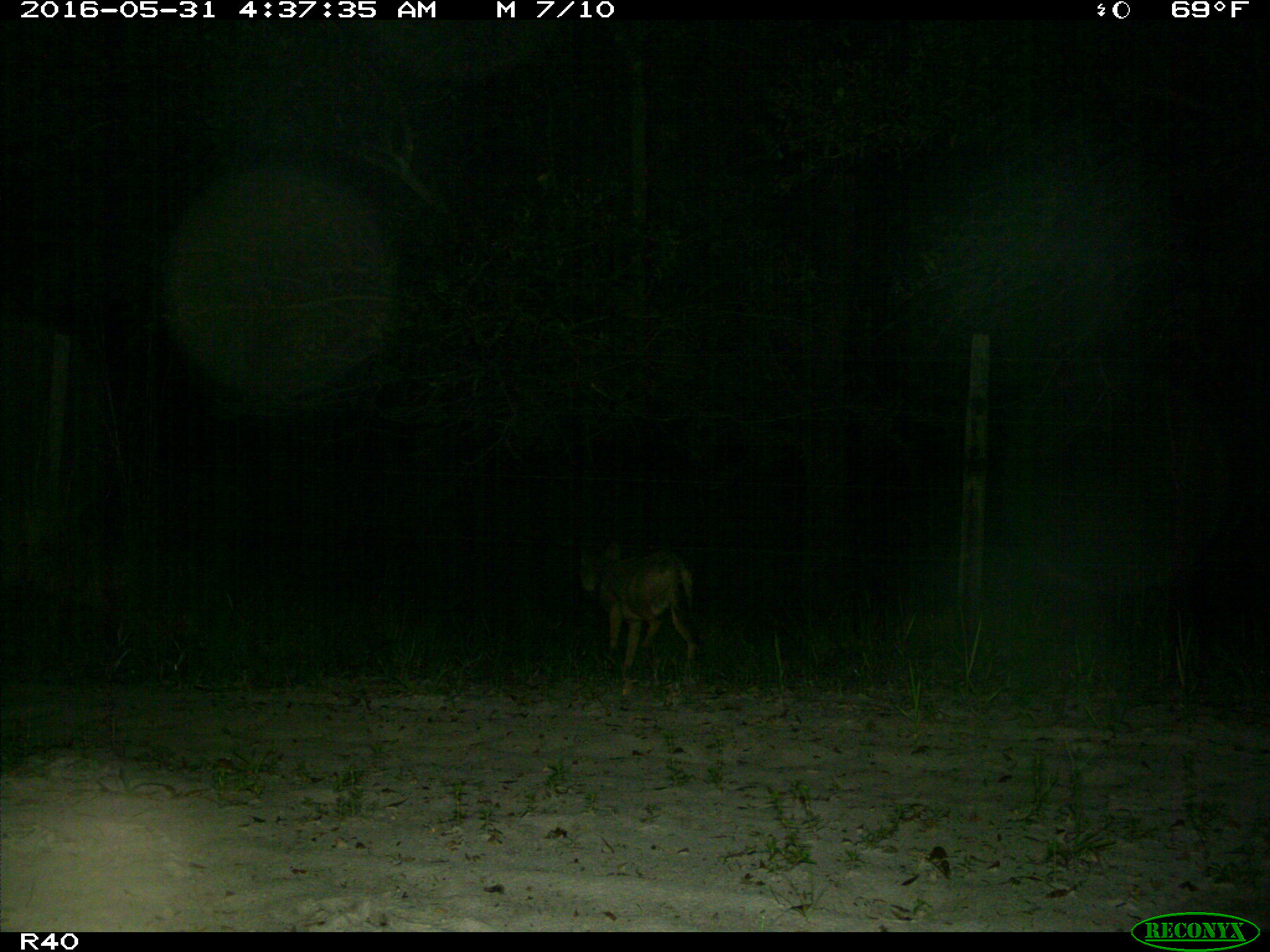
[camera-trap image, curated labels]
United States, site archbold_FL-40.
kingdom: Animalia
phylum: Chordata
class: Mammalia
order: Carnivora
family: Canidae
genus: Canis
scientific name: Canis latrans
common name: coyote